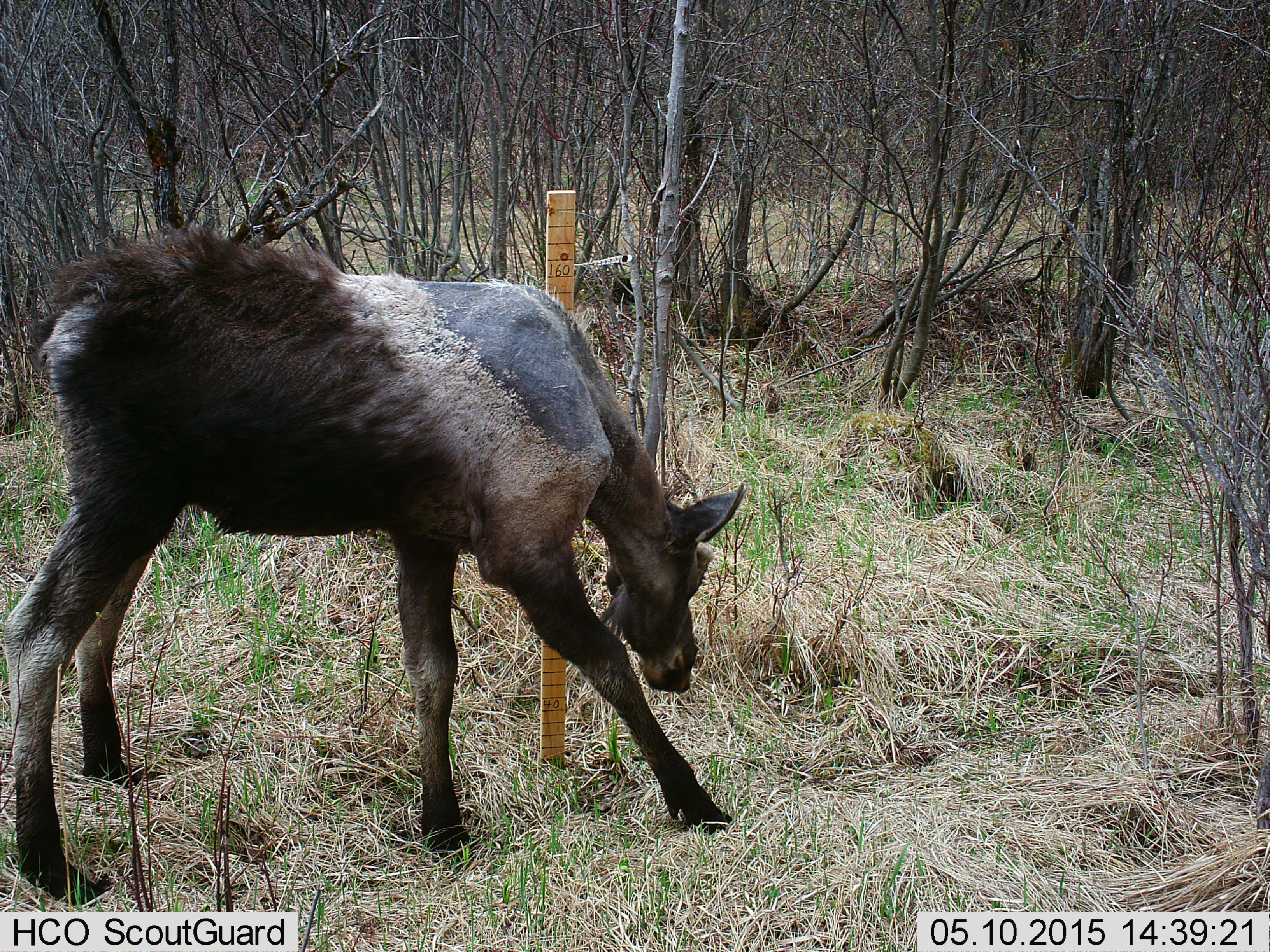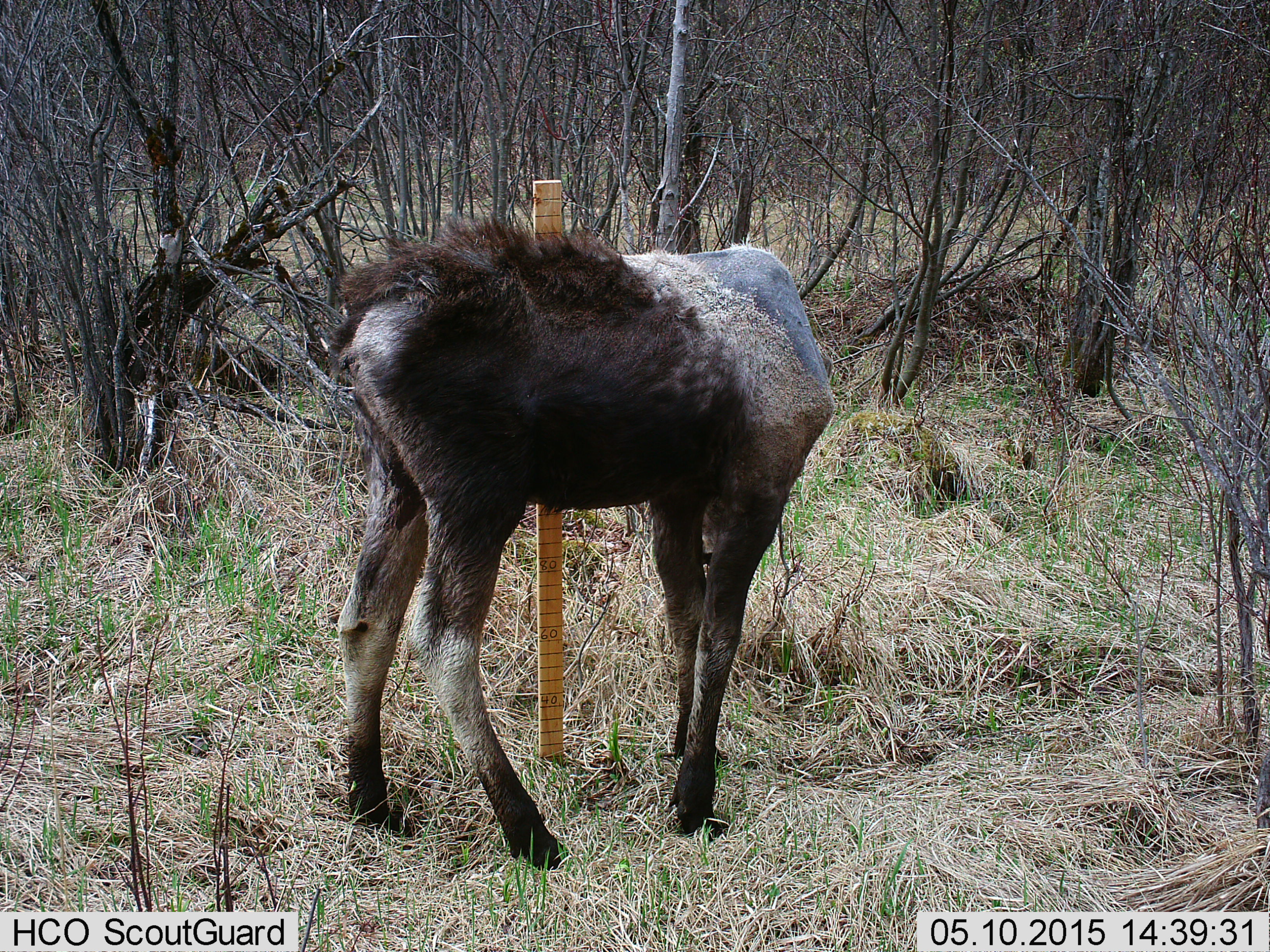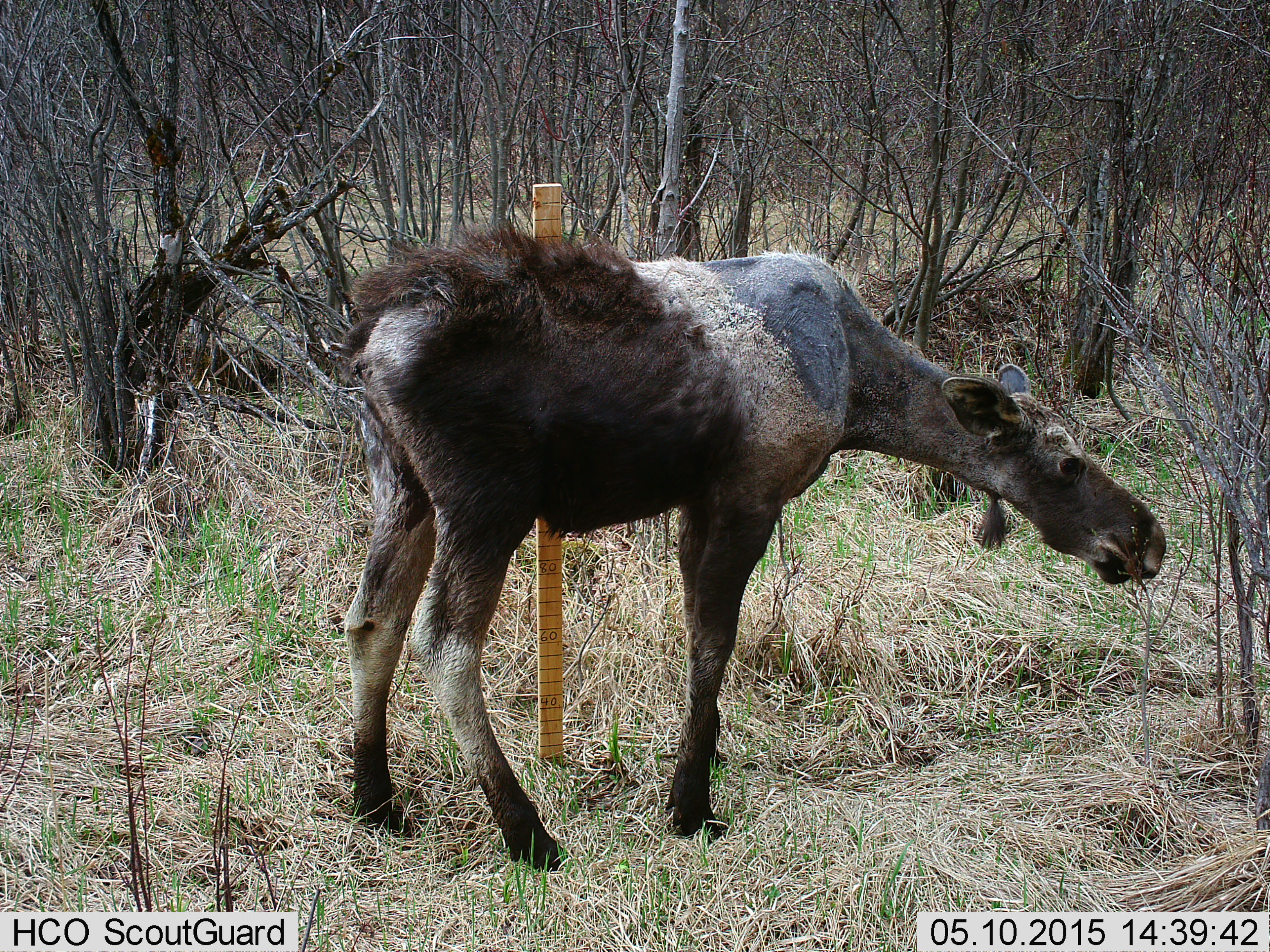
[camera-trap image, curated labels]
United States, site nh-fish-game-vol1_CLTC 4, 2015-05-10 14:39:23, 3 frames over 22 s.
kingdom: Animalia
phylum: Chordata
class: Mammalia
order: Artiodactyla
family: Cervidae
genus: Alces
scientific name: Alces alces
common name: moose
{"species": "moose (Alces alces)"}